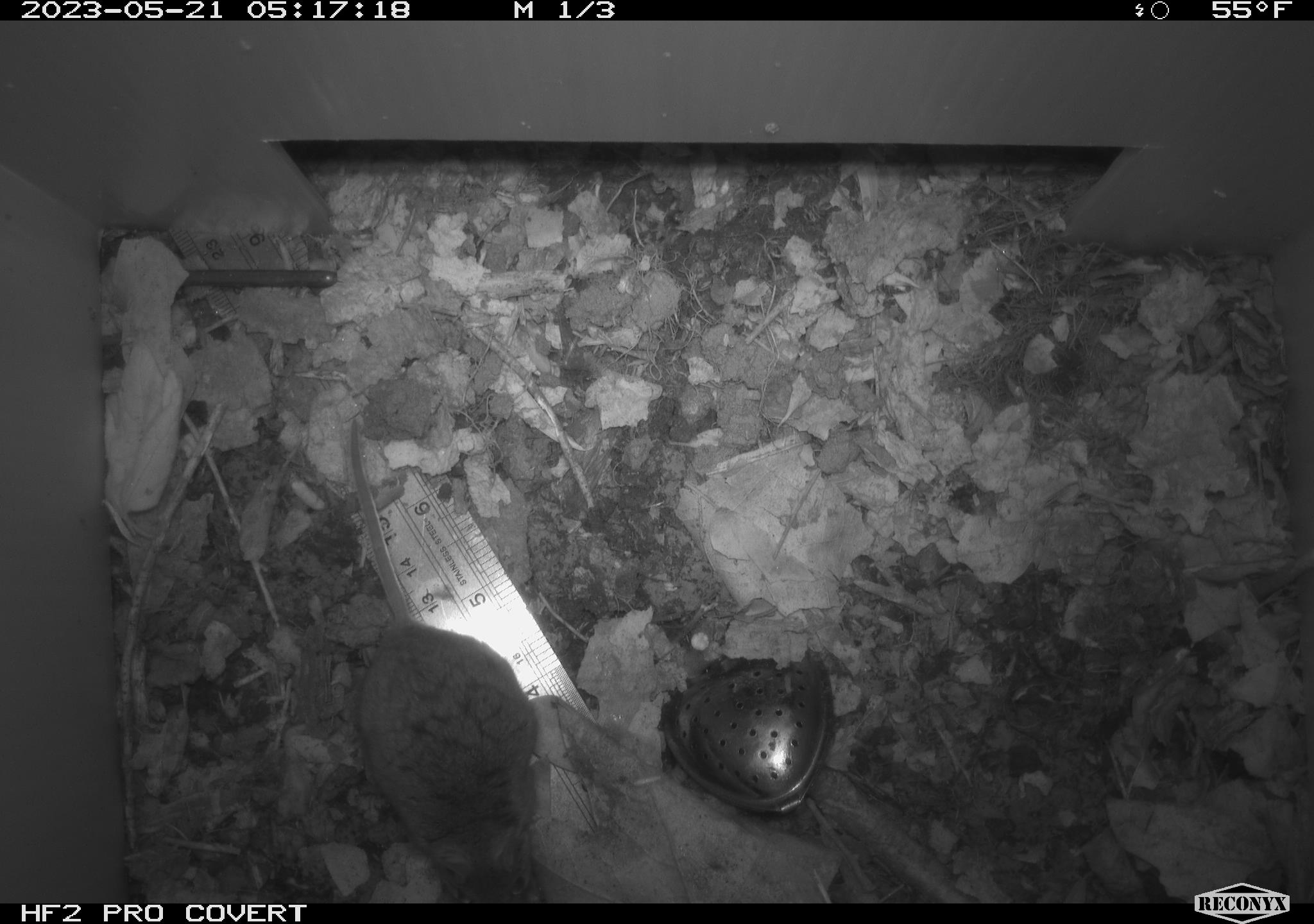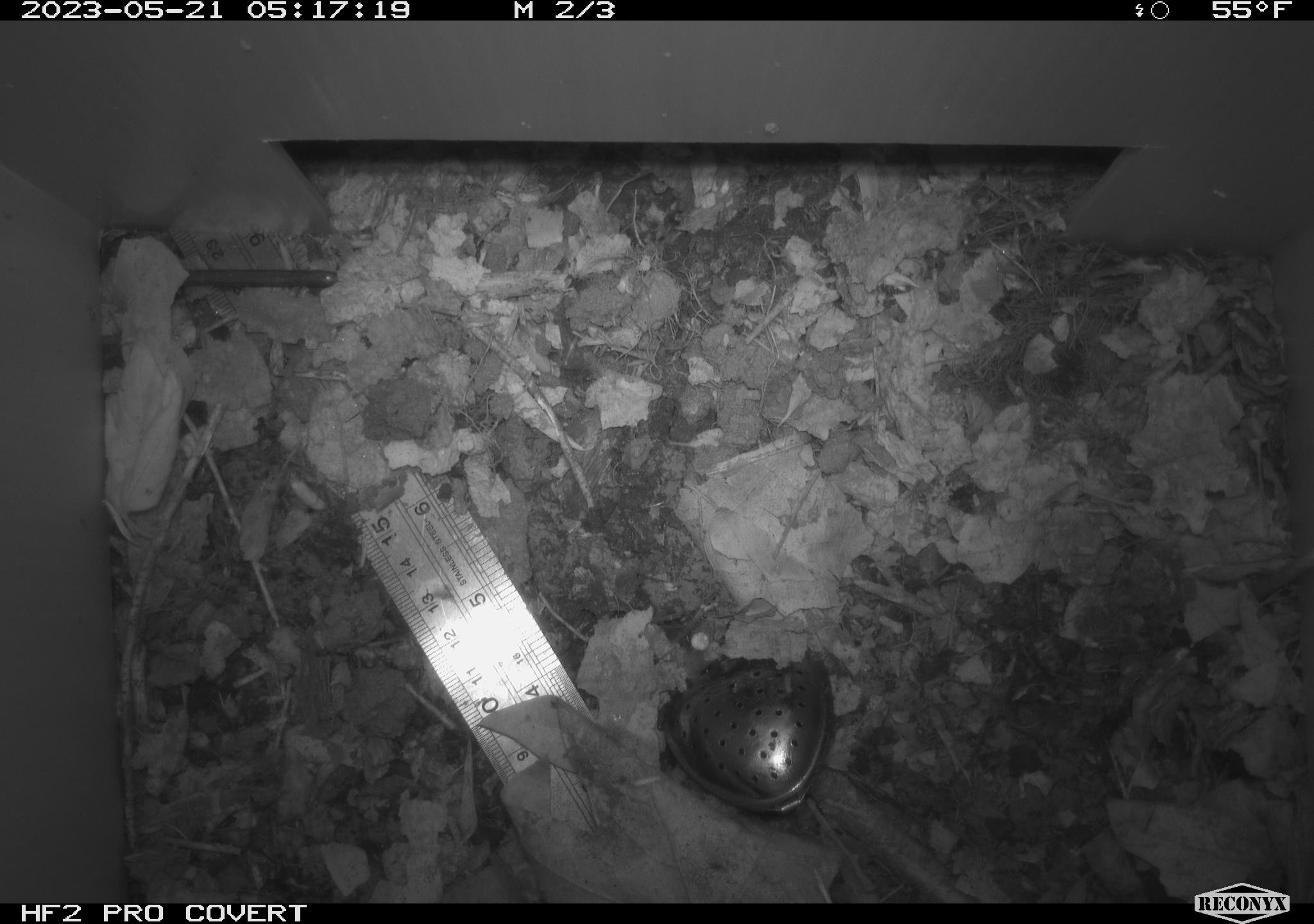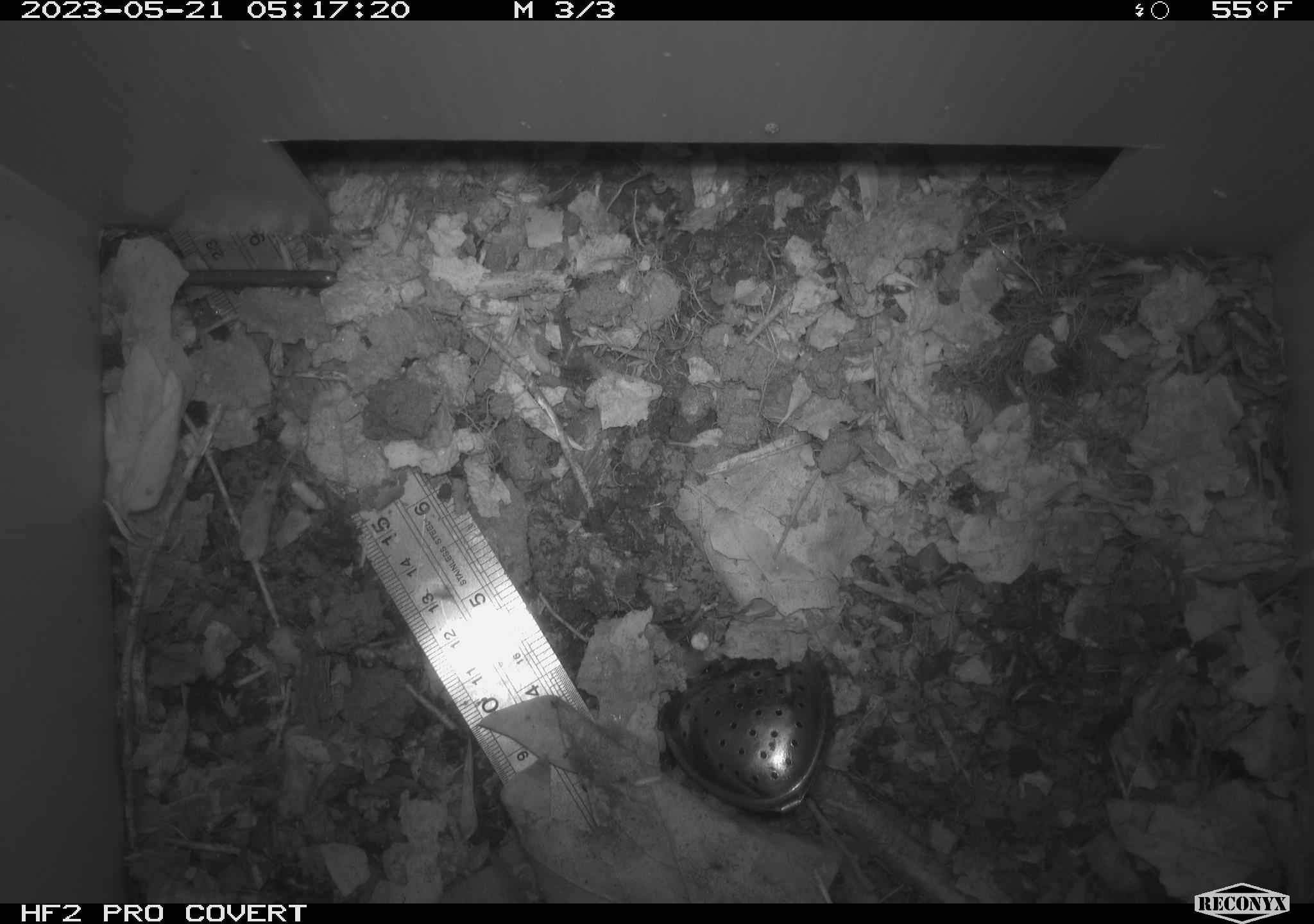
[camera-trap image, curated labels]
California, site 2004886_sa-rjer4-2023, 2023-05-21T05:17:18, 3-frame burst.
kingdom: Animalia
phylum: Chordata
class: Mammalia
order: Rodentia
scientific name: Rodentia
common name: mouse species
Mouse species (Rodentia).